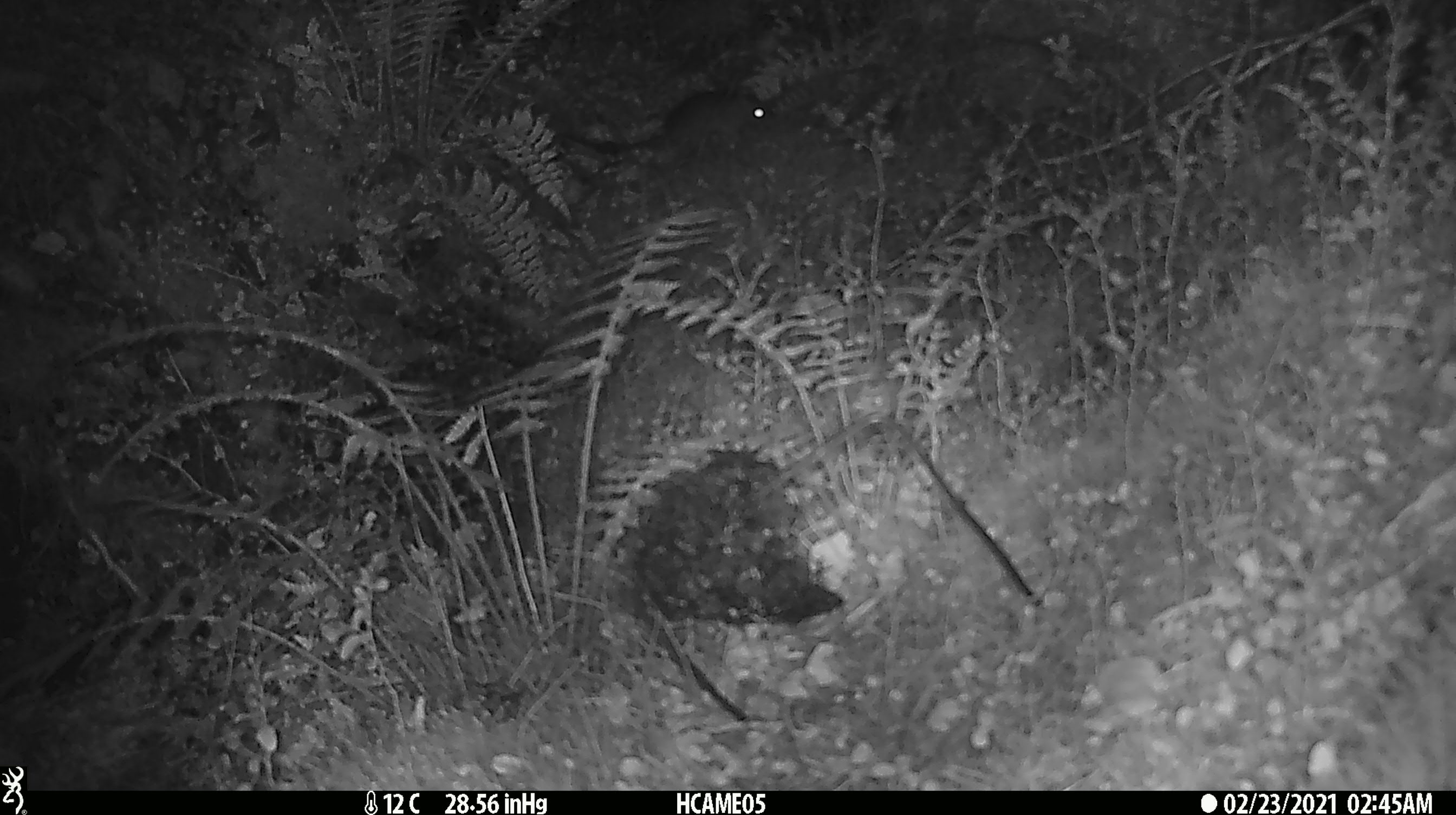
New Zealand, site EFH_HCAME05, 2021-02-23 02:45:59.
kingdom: Animalia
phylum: Chordata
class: Mammalia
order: Rodentia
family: Muridae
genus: Rattus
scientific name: Rattus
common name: rat